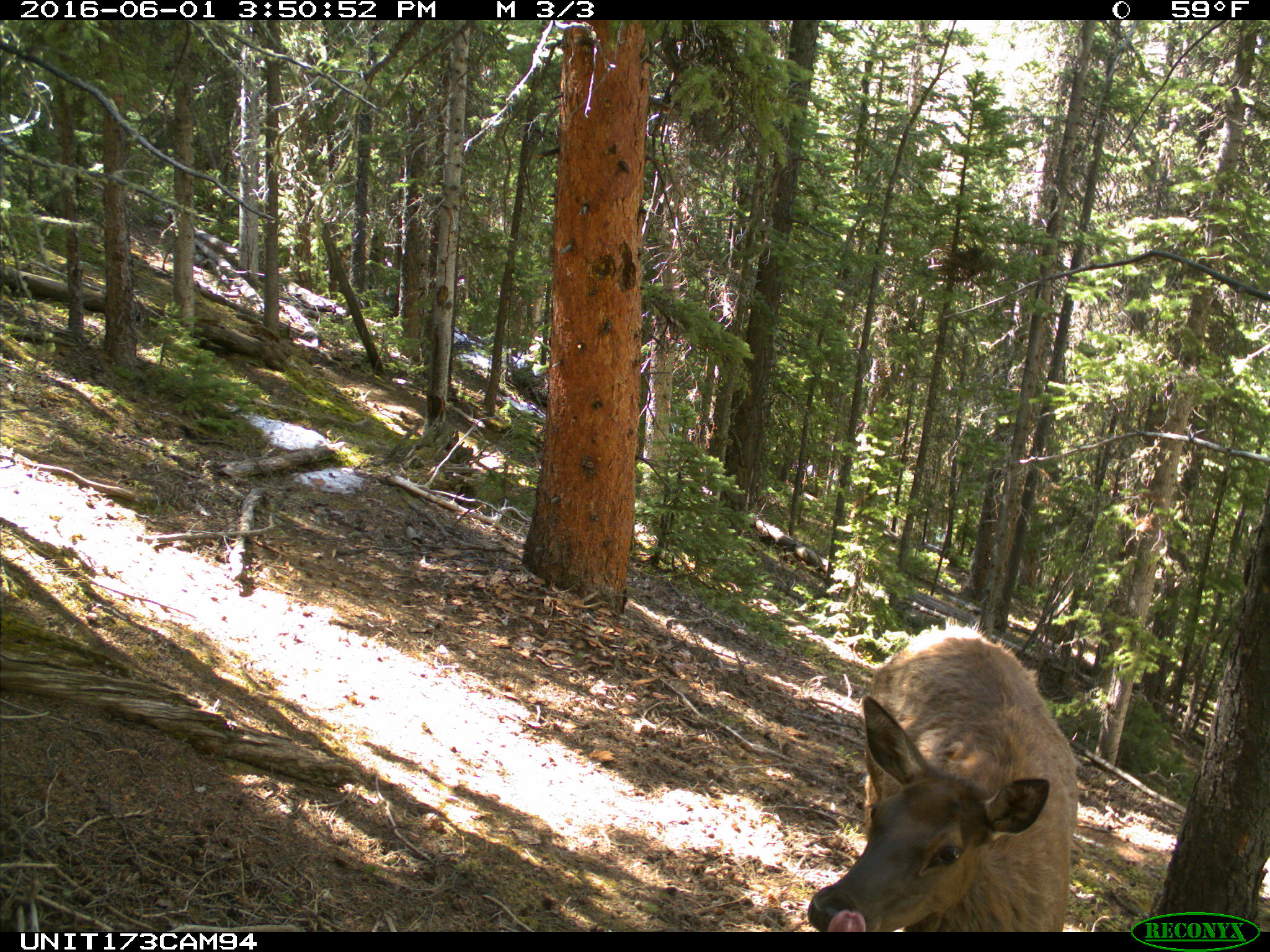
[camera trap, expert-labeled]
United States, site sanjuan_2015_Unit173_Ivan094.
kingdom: Animalia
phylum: Chordata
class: Mammalia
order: Artiodactyla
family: Cervidae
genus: Cervus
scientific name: Cervus elaphus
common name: red deer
Cervus elaphus (red deer).